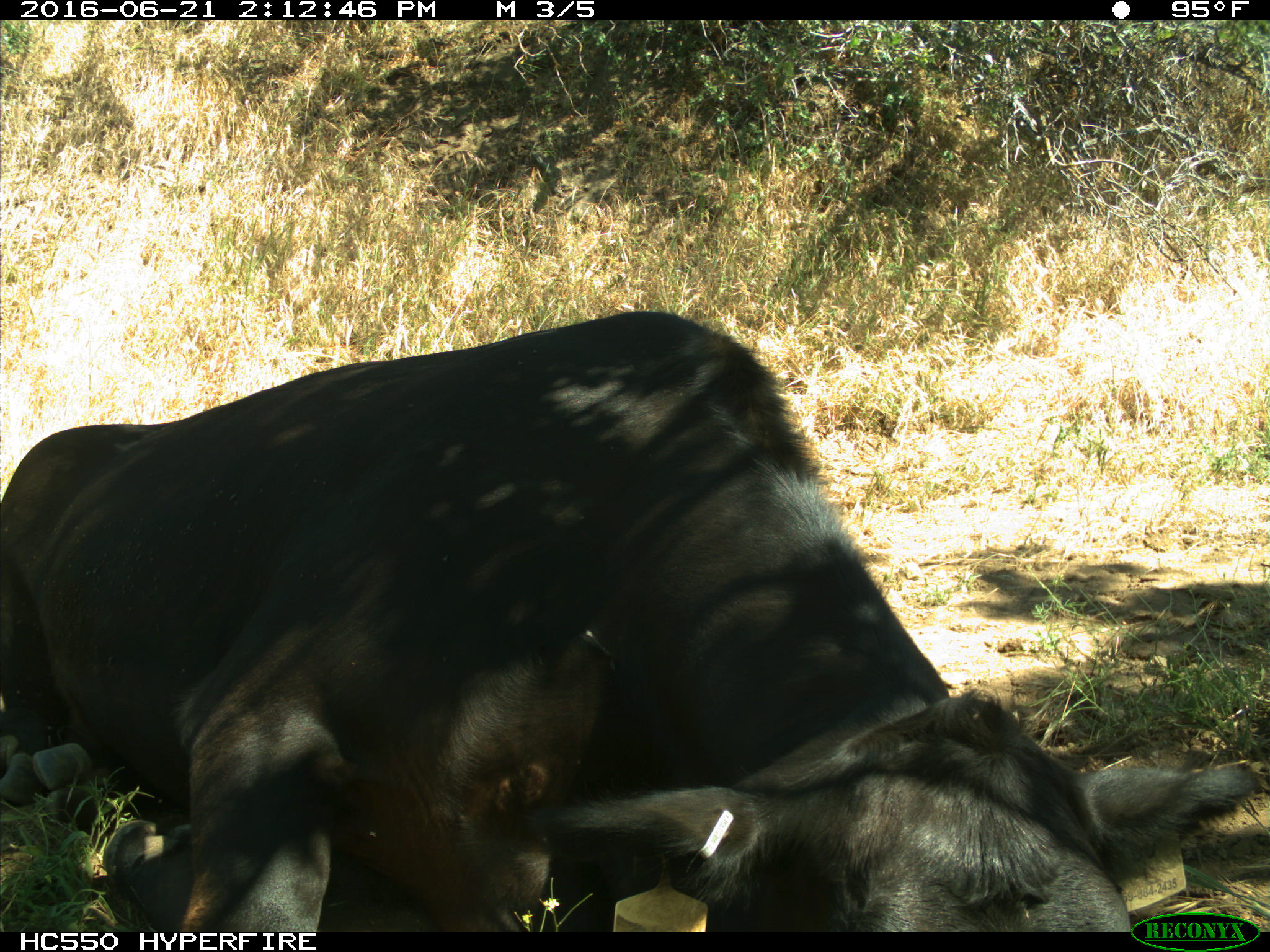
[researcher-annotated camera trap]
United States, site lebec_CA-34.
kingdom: Animalia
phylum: Chordata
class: Mammalia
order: Artiodactyla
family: Bovidae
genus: Bos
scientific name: Bos taurus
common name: domestic cow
Bos taurus (domestic cow).